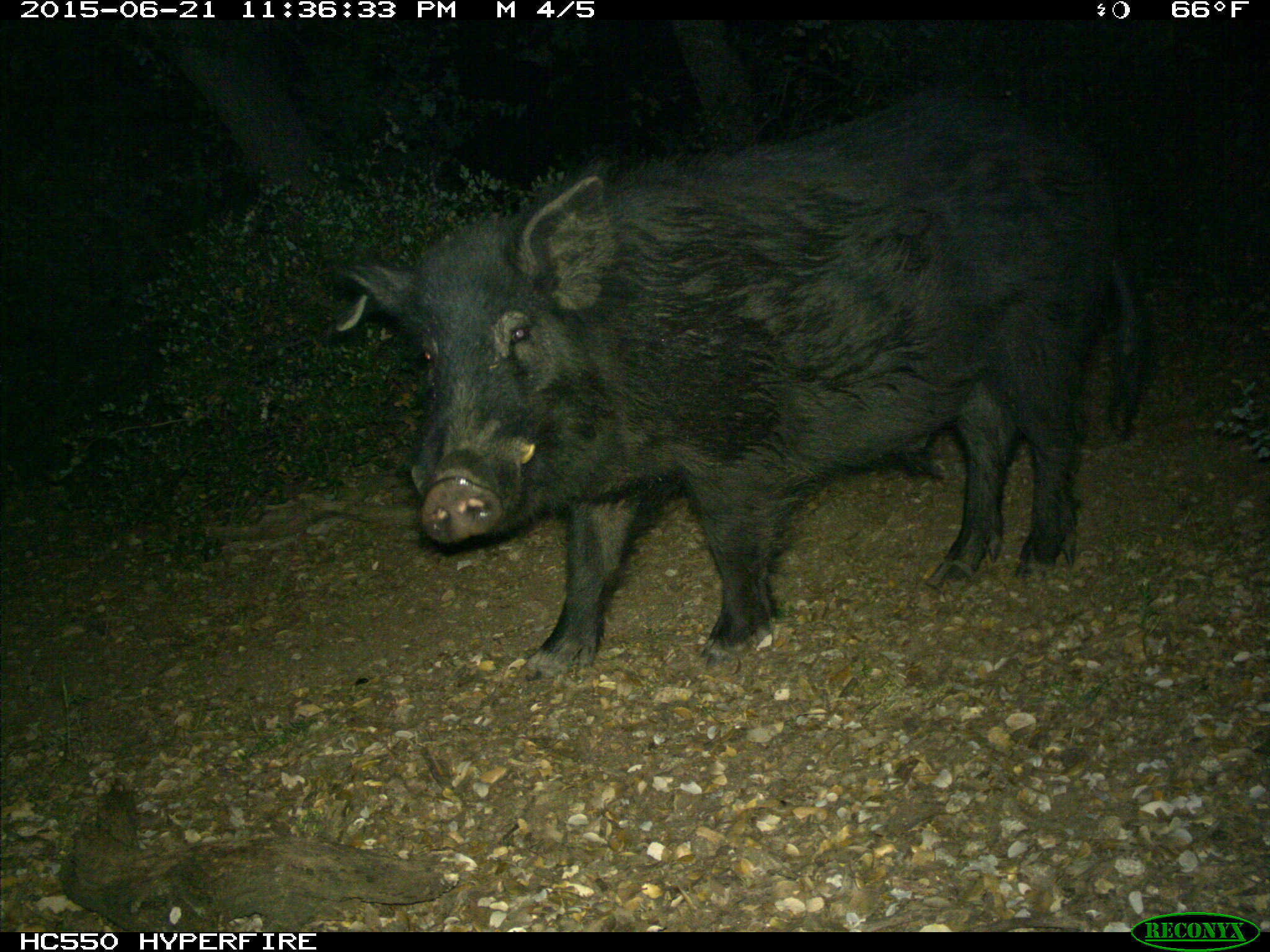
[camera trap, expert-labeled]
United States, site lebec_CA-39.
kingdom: Animalia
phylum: Chordata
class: Mammalia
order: Artiodactyla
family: Suidae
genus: Sus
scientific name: Sus scrofa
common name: wild boar